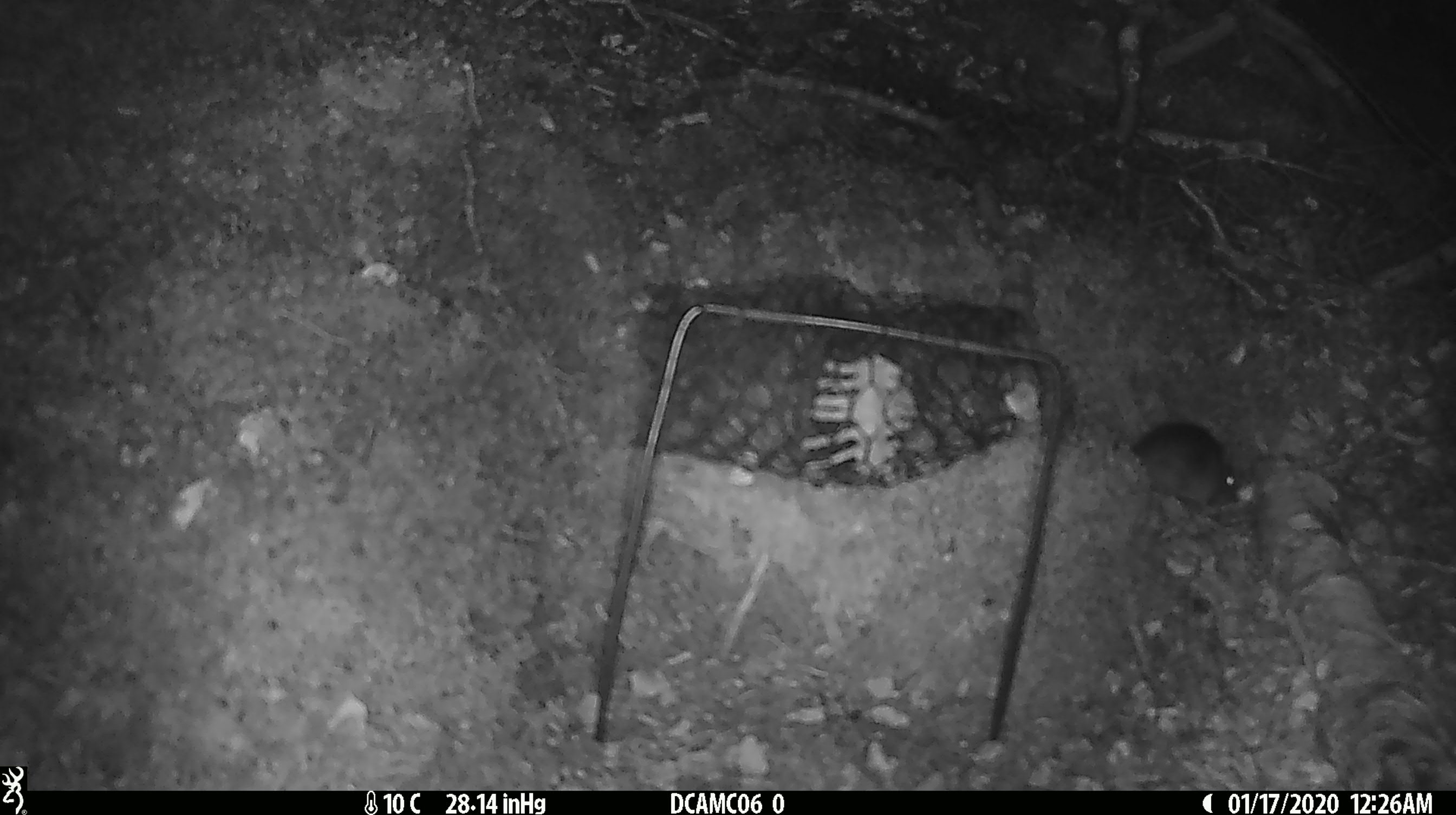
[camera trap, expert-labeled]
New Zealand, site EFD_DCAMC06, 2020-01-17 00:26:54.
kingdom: Animalia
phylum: Chordata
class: Mammalia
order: Rodentia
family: Muridae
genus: Mus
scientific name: Mus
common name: mouse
Mouse (Mus).